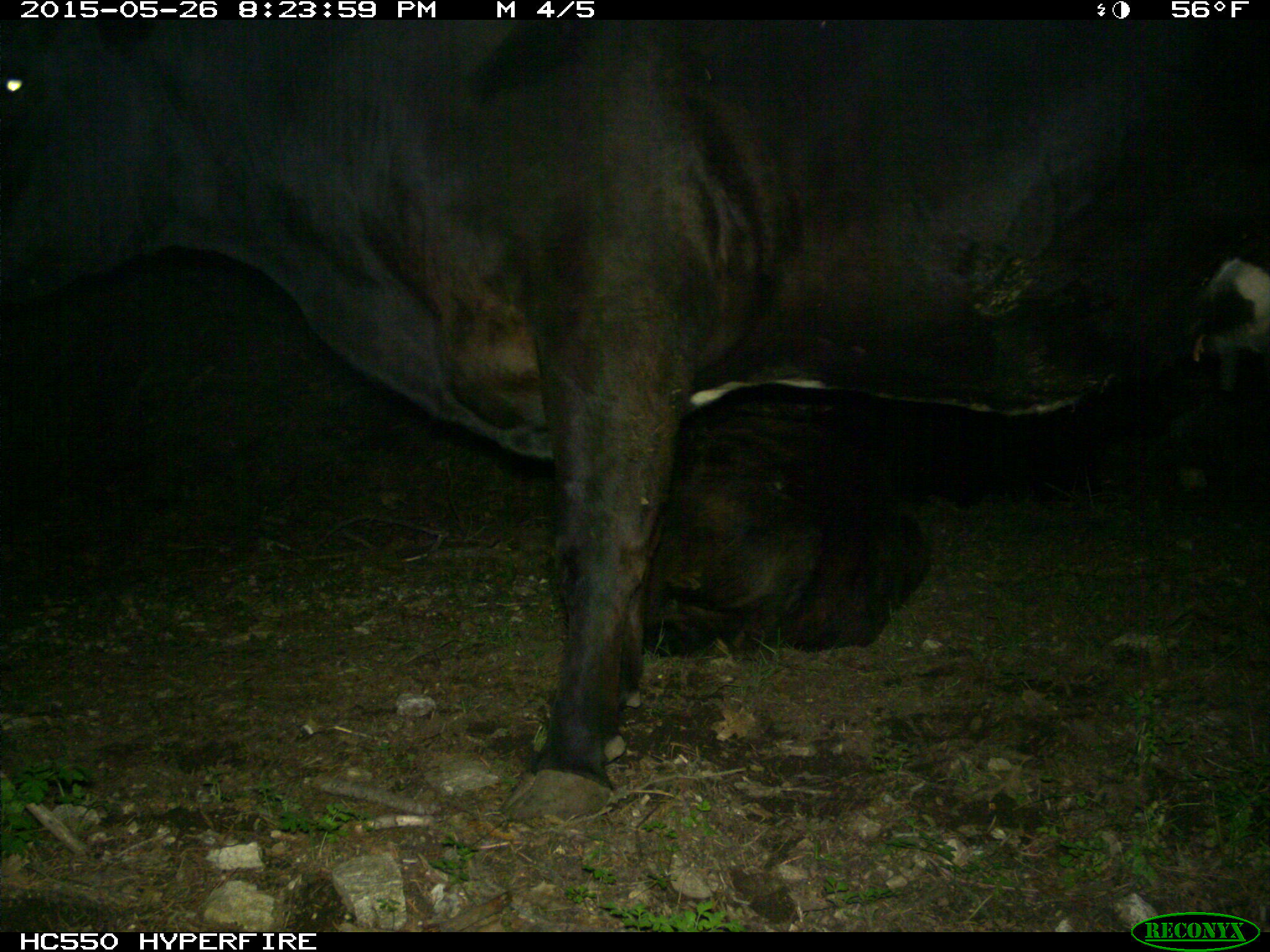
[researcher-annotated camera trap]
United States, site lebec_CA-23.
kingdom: Animalia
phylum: Chordata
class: Mammalia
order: Artiodactyla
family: Bovidae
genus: Bos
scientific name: Bos taurus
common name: domestic cow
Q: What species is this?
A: Bos taurus (domestic cow).